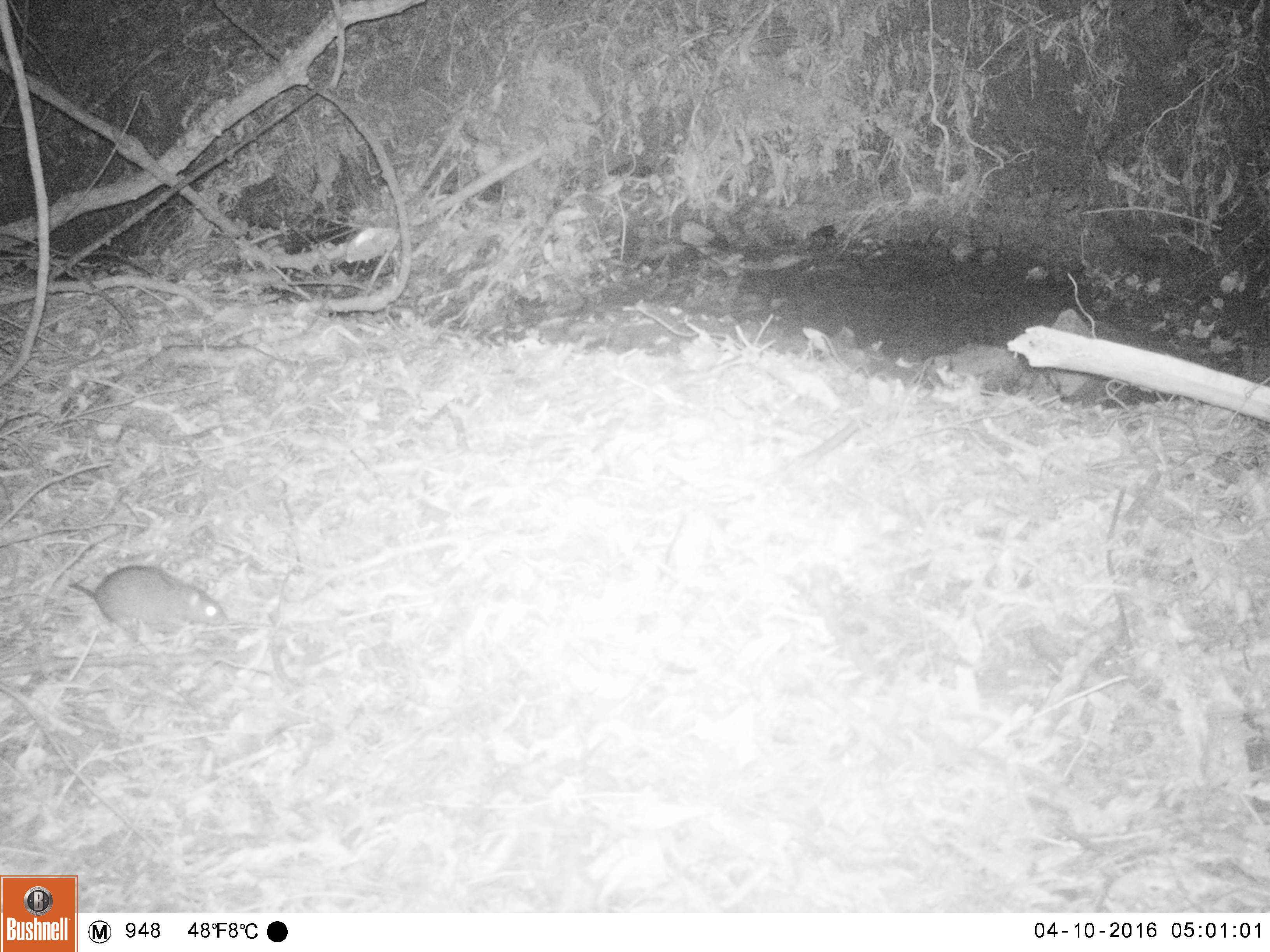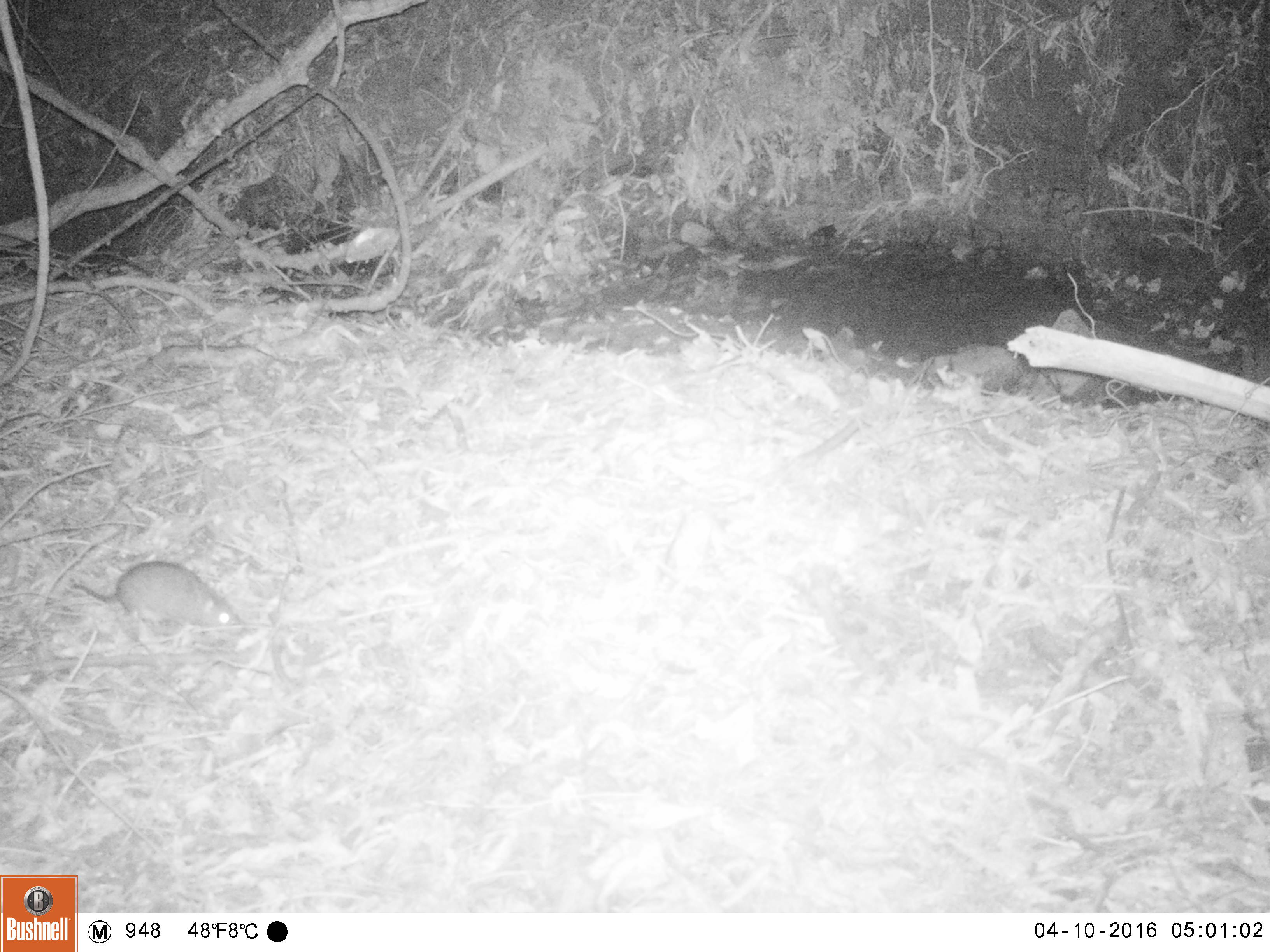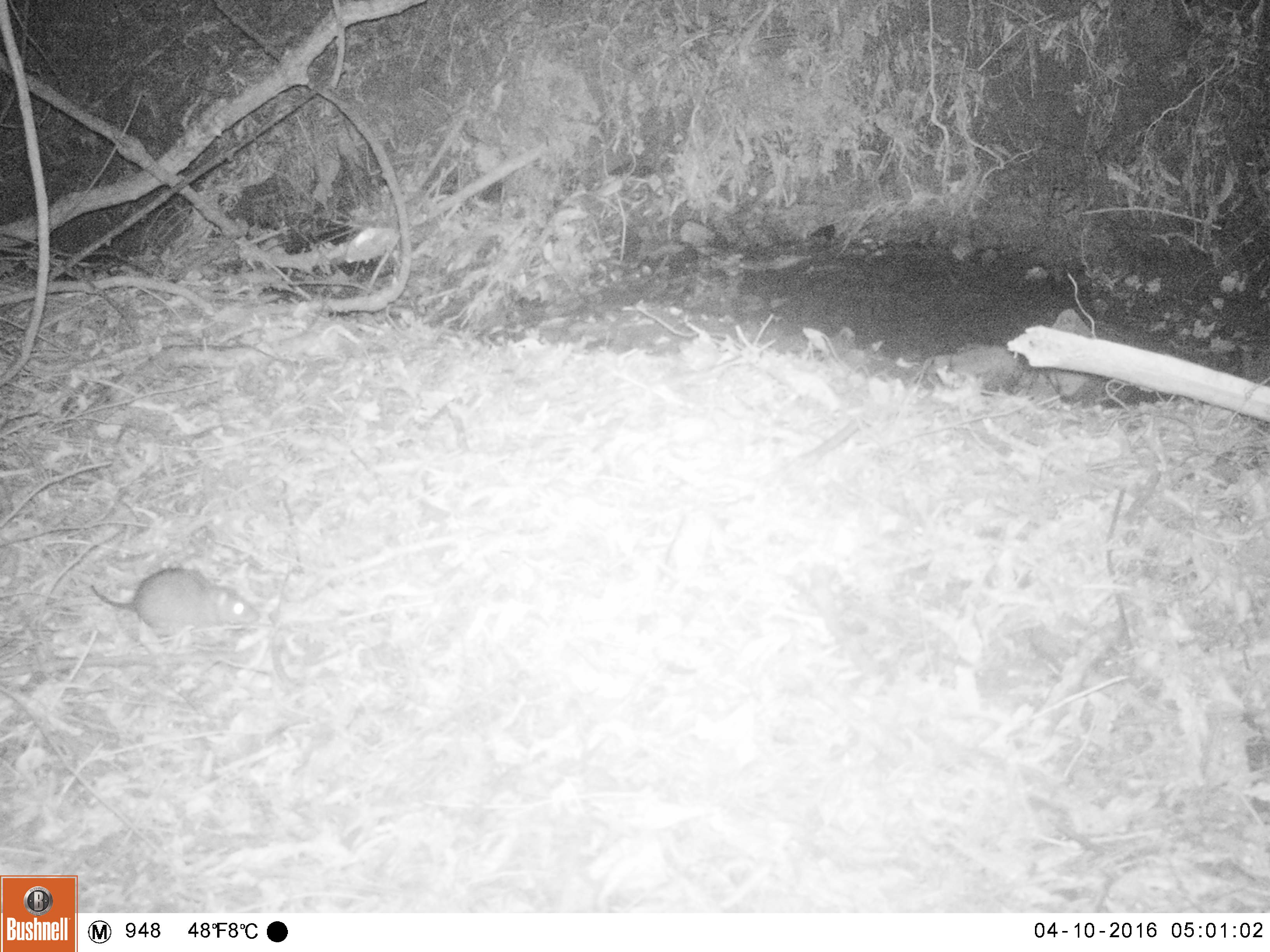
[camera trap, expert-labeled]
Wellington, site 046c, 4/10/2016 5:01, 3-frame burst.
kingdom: Animalia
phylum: Chordata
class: Mammalia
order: Rodentia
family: Muridae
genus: Rattus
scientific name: Rattus norvegicus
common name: norway rat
Norway rat (Rattus norvegicus).